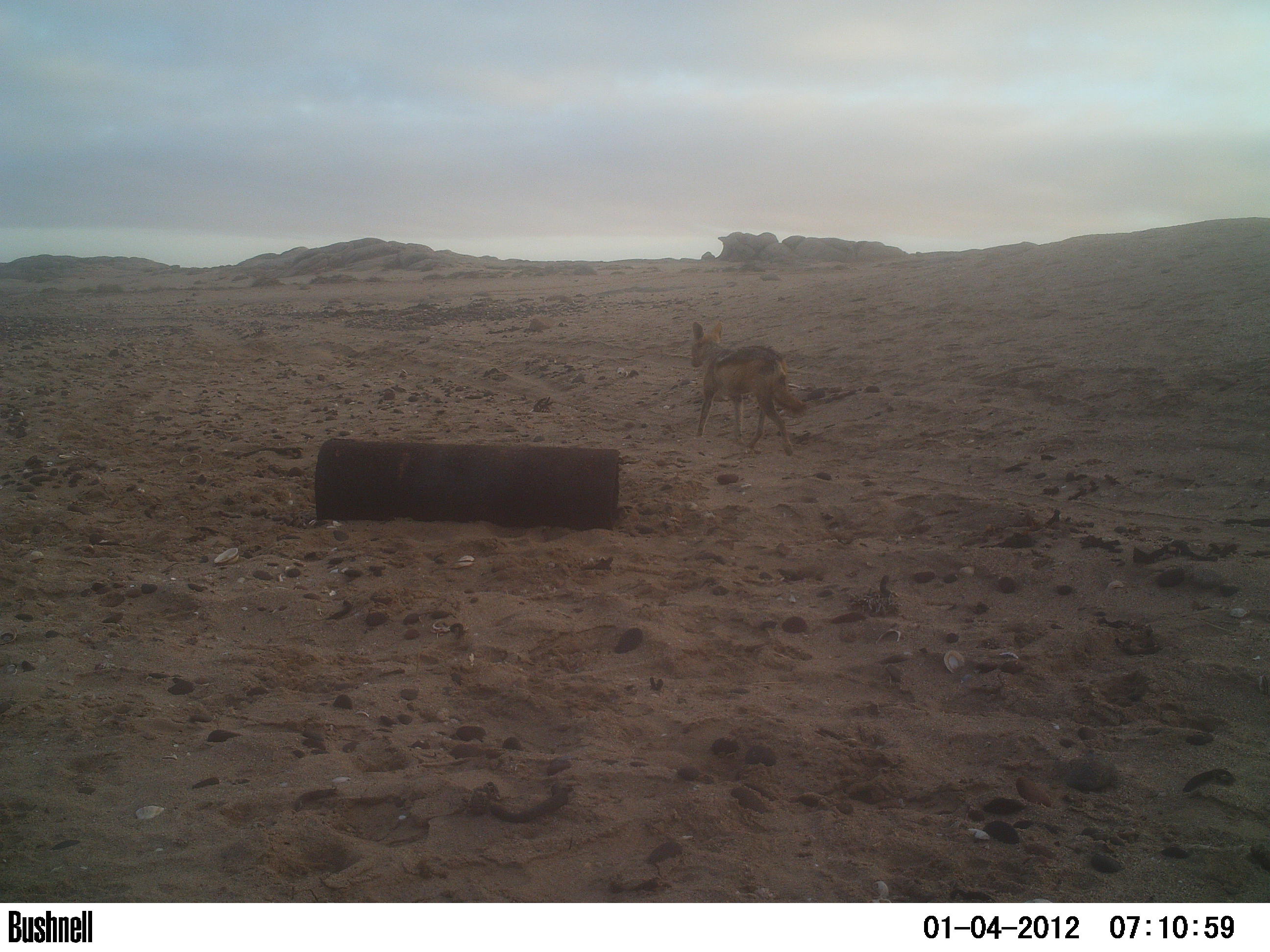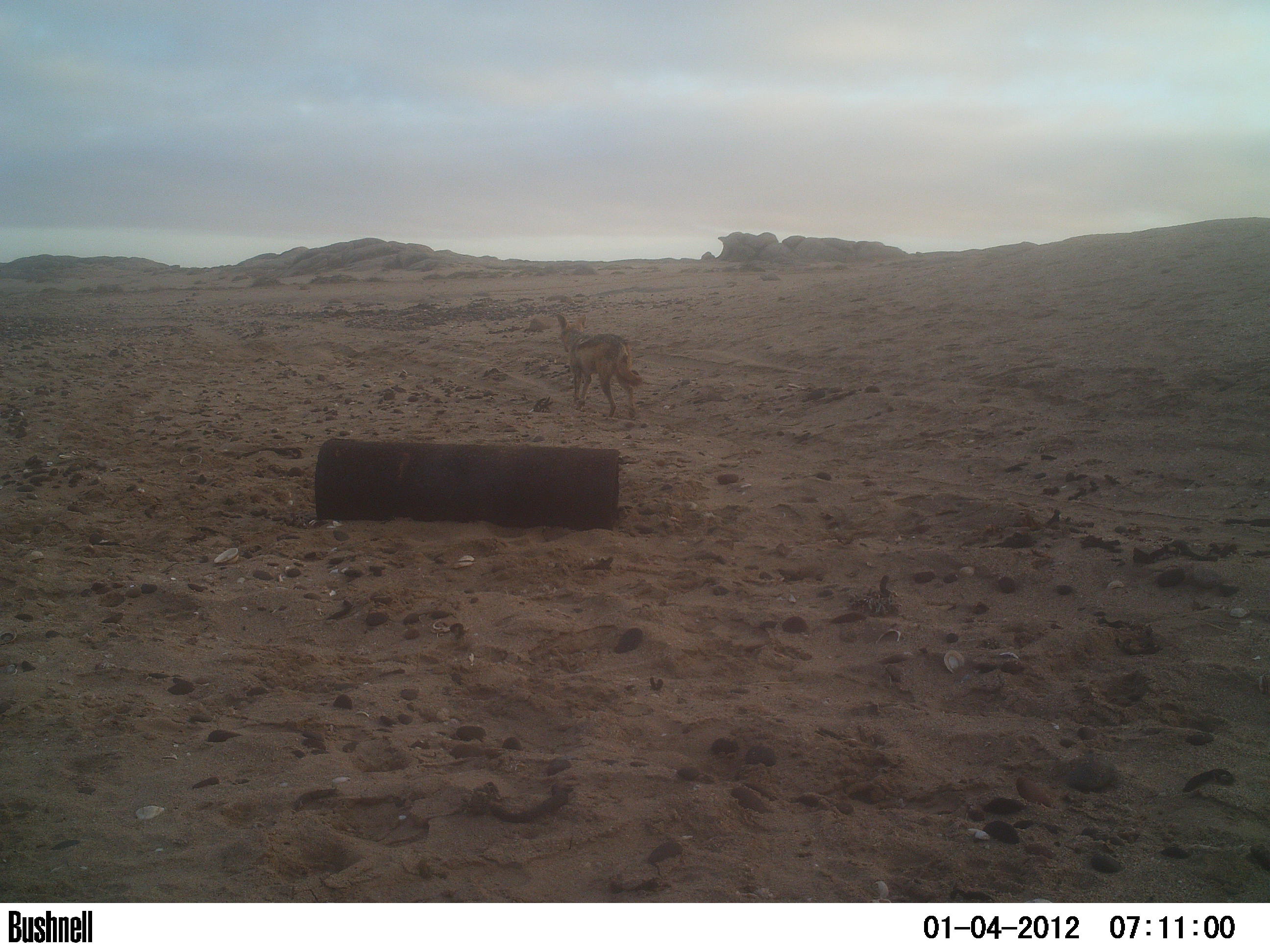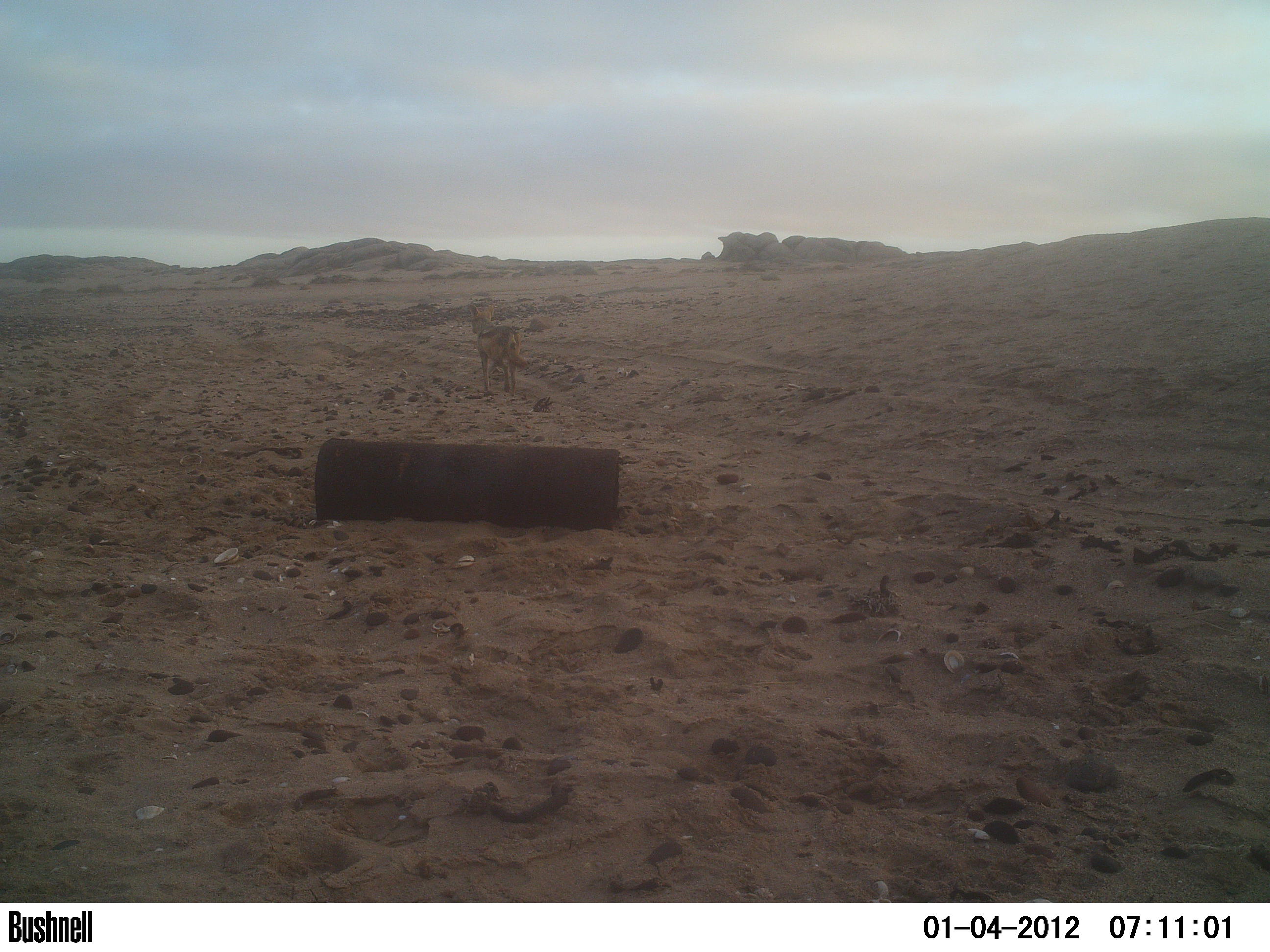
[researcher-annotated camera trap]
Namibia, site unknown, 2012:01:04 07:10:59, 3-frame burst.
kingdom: Animalia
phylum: Chordata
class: Mammalia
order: Carnivora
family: Canidae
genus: Lupulella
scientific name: Lupulella mesomelas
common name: black-backed jackal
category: canis mesomelas